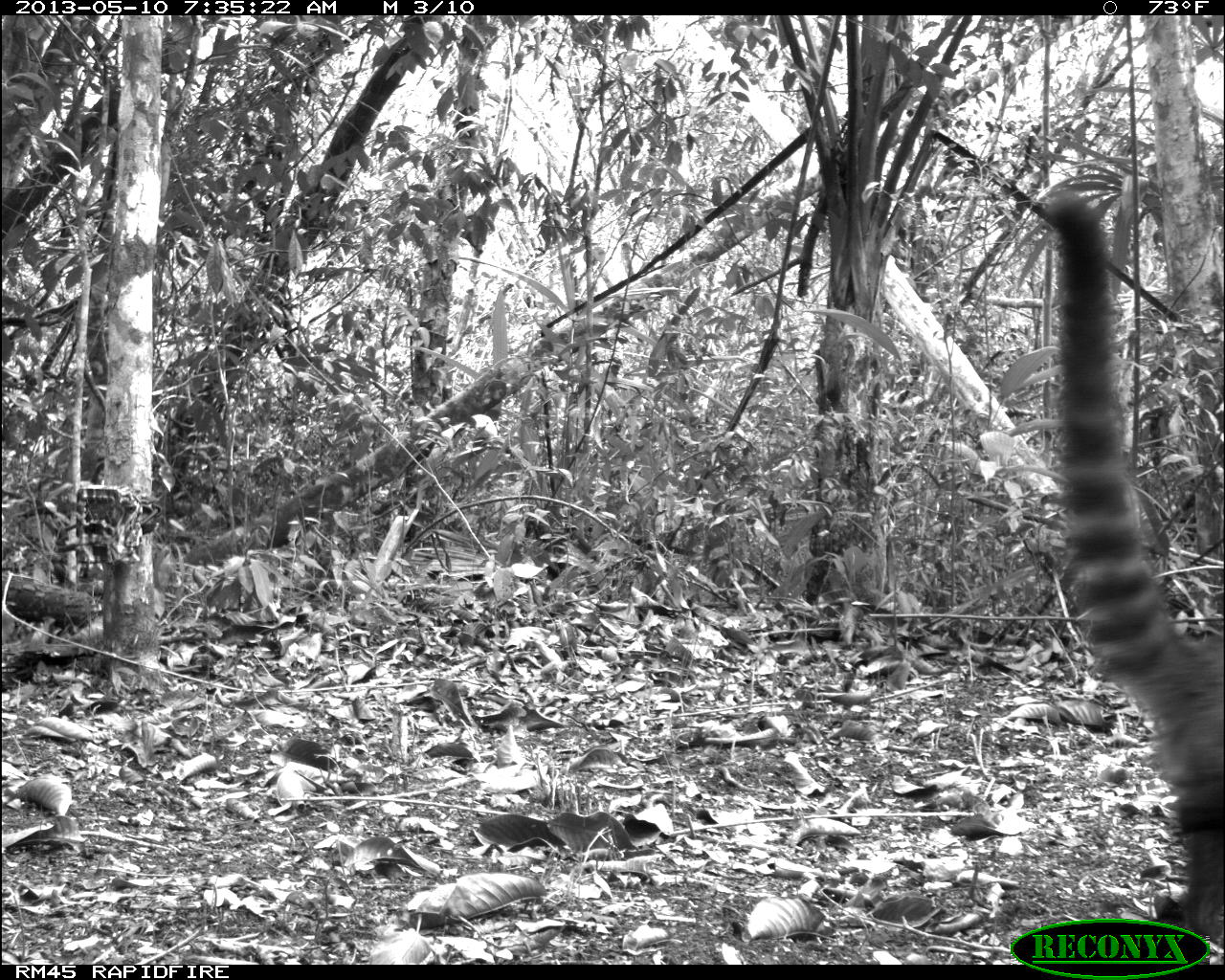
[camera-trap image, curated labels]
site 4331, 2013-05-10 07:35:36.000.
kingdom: Animalia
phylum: Chordata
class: Mammalia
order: Carnivora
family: Procyonidae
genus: Nasua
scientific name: Nasua narica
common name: white-nosed coati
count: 1